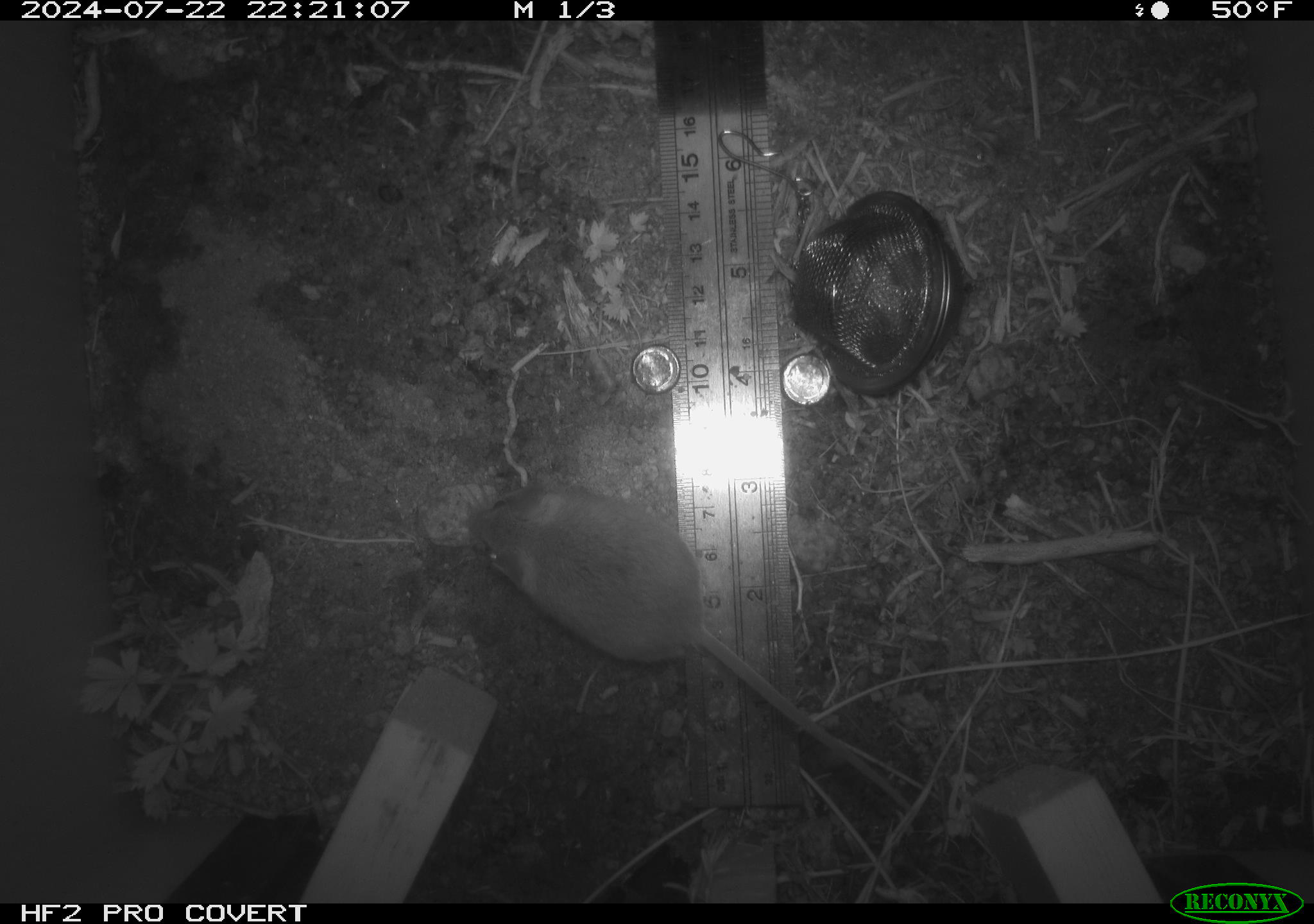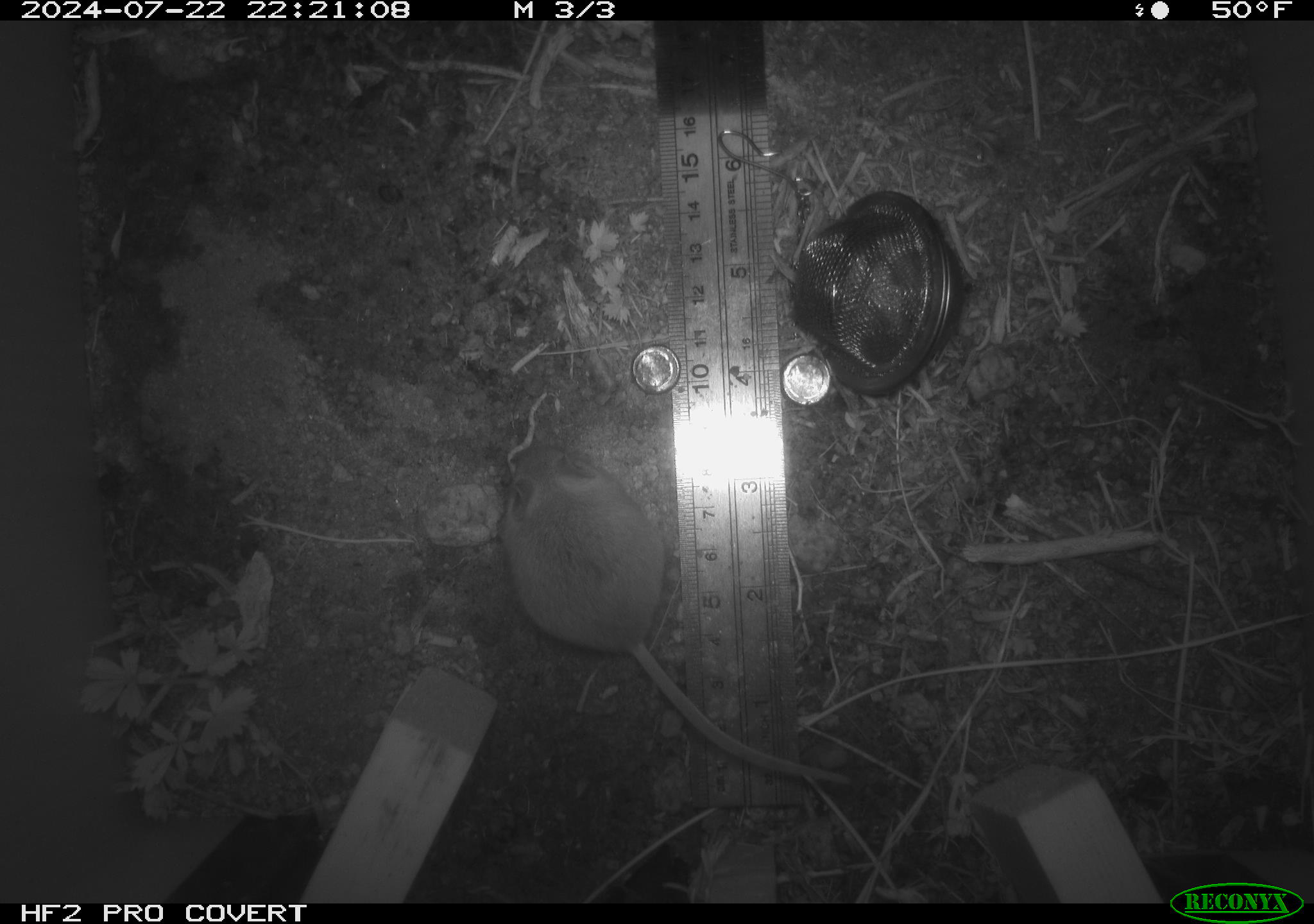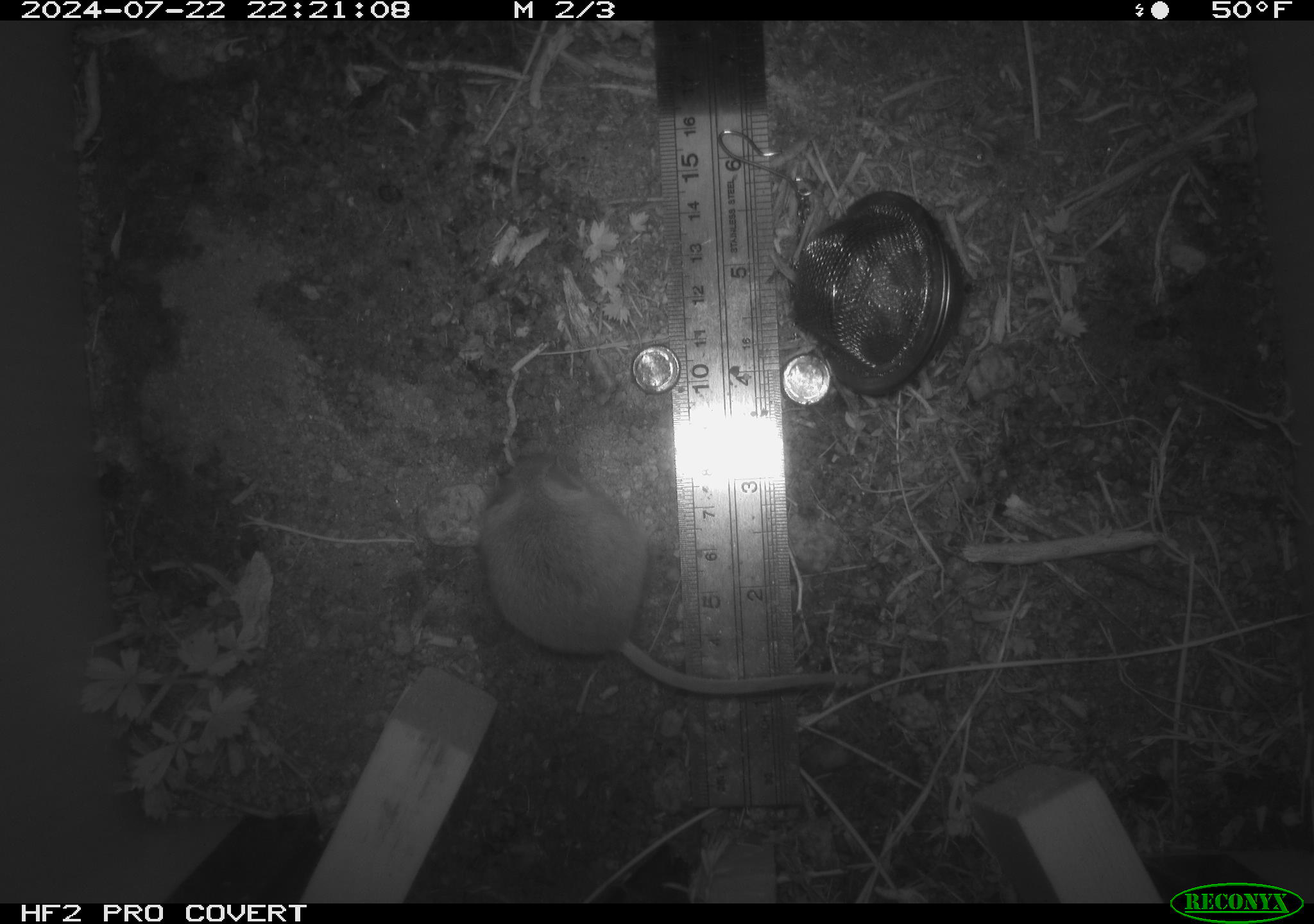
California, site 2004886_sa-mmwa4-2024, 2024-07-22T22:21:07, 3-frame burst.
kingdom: Animalia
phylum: Chordata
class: Mammalia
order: Rodentia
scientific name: Rodentia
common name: mouse species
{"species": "mouse species (Rodentia)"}